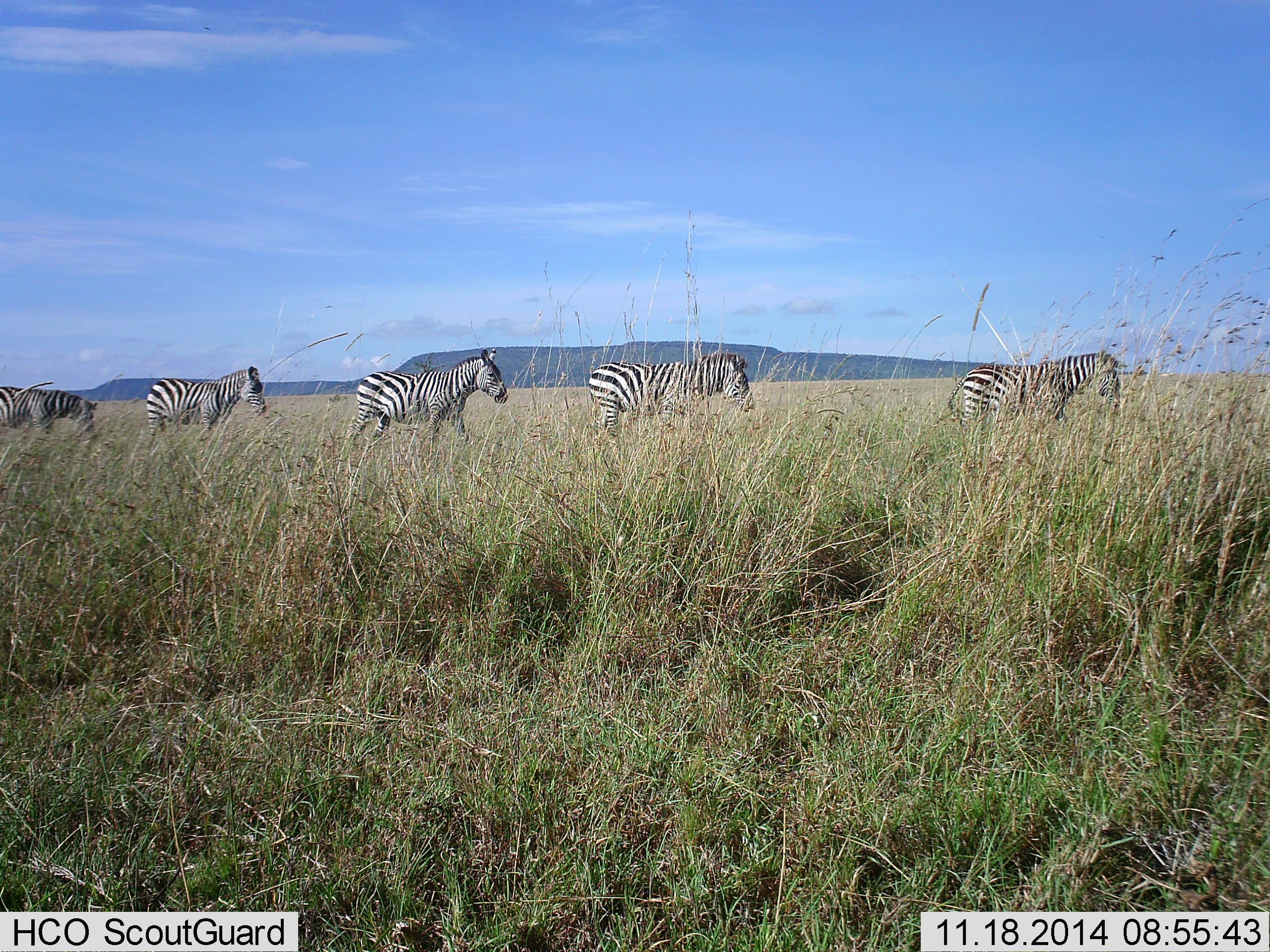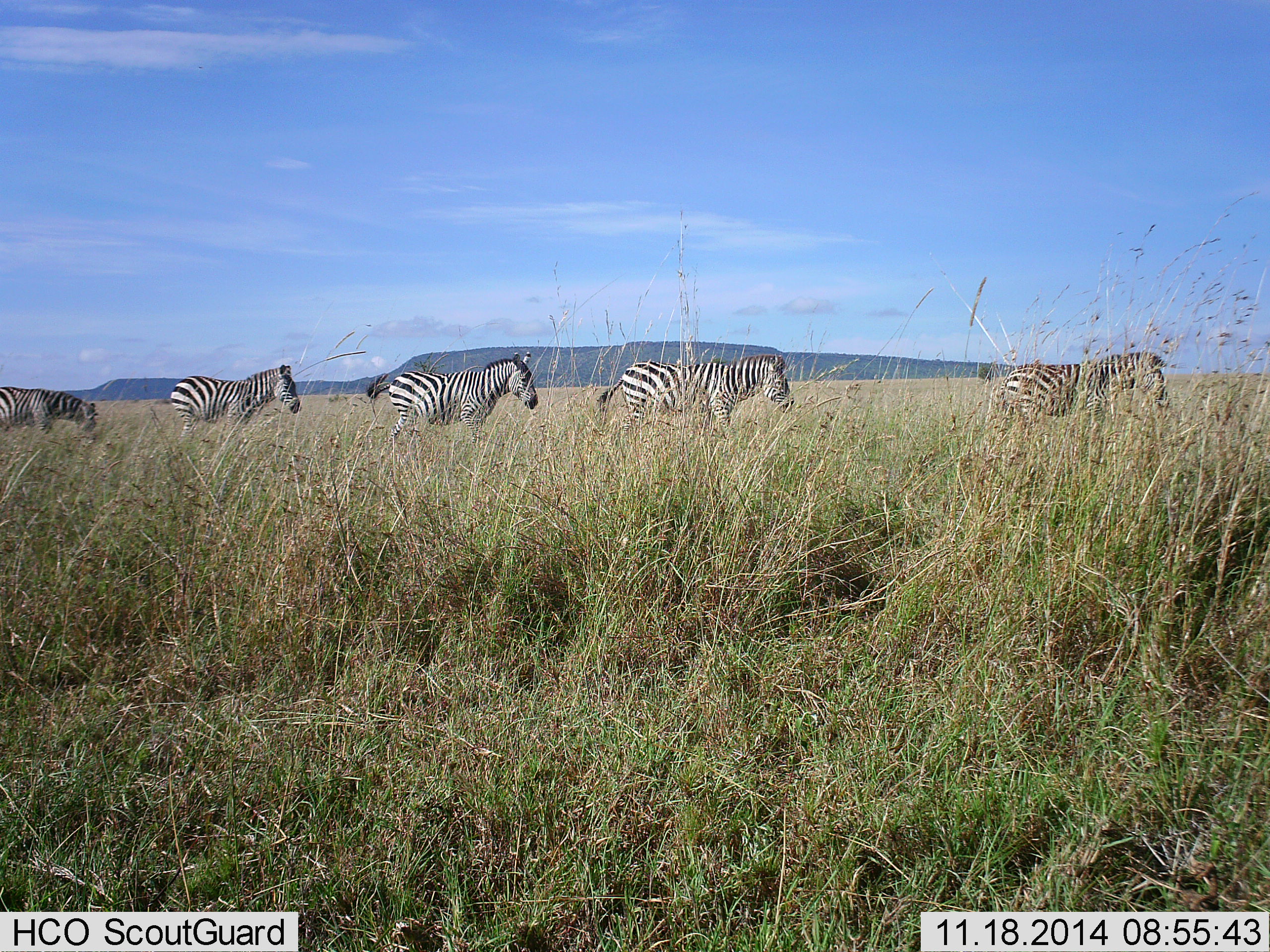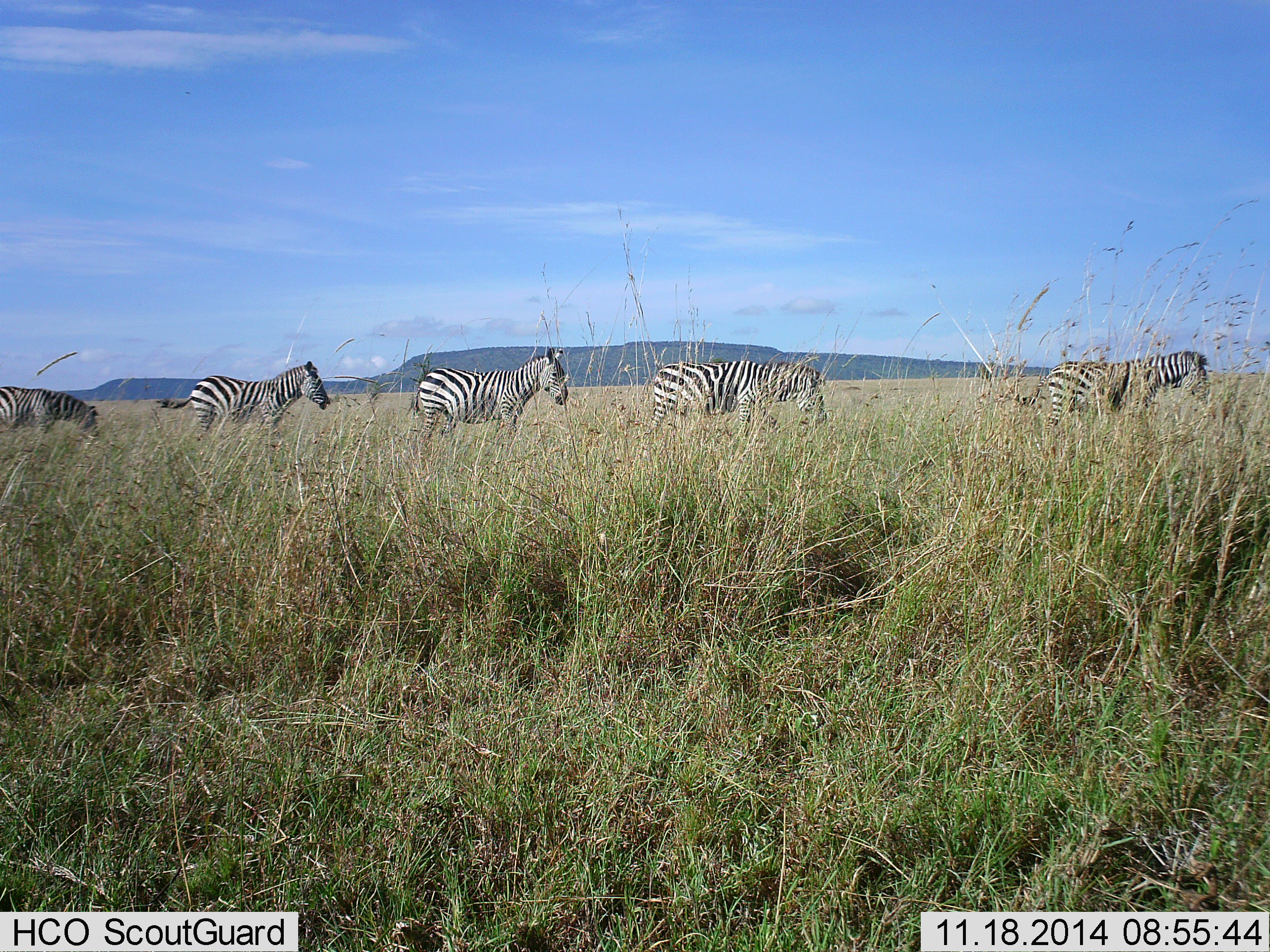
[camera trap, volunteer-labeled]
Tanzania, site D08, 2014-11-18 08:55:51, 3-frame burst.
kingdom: Animalia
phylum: Chordata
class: Mammalia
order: Perissodactyla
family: Equidae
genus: Equus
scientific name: Equus quagga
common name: plains zebra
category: zebra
Zebra (plains zebra) (Equus quagga), count 5. Behavior (volunteer vote fractions): standing 10%, resting 0%, moving 100%, interacting 0%. Young present (vote fraction): 0%. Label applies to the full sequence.